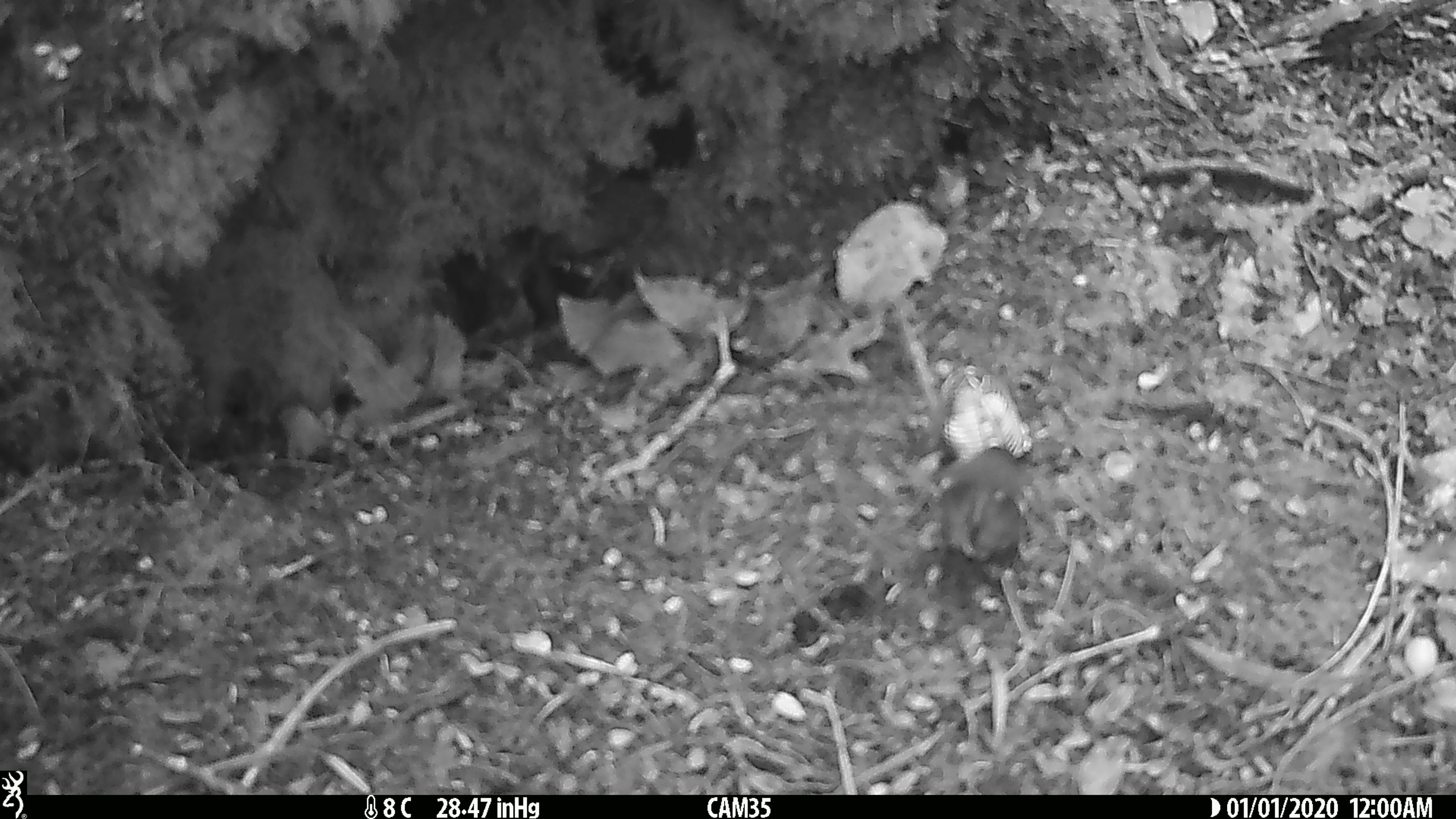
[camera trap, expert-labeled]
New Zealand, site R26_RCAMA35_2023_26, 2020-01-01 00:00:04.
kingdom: Animalia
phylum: Chordata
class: Aves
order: Passeriformes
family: Acanthisittidae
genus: Acanthisitta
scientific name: Acanthisitta chloris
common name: rifleman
Rifleman (Acanthisitta chloris).